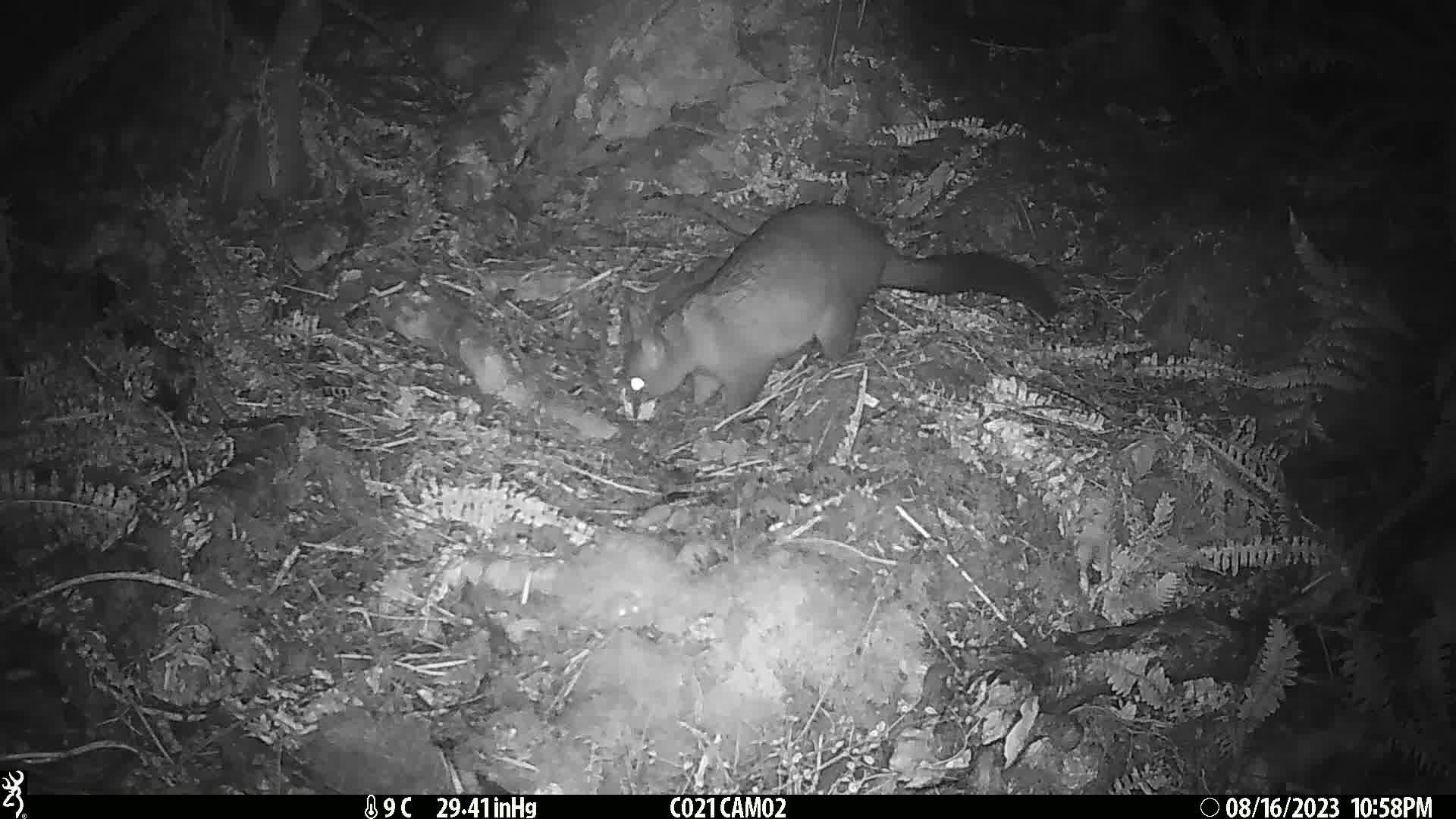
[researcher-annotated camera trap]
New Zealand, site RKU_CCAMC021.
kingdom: Animalia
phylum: Chordata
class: Mammalia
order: Diprotodontia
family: Phalangeridae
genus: Trichosurus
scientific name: Trichosurus vulpecula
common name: common brushtail possum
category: possum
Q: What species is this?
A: Possum (common brushtail possum) (Trichosurus vulpecula).